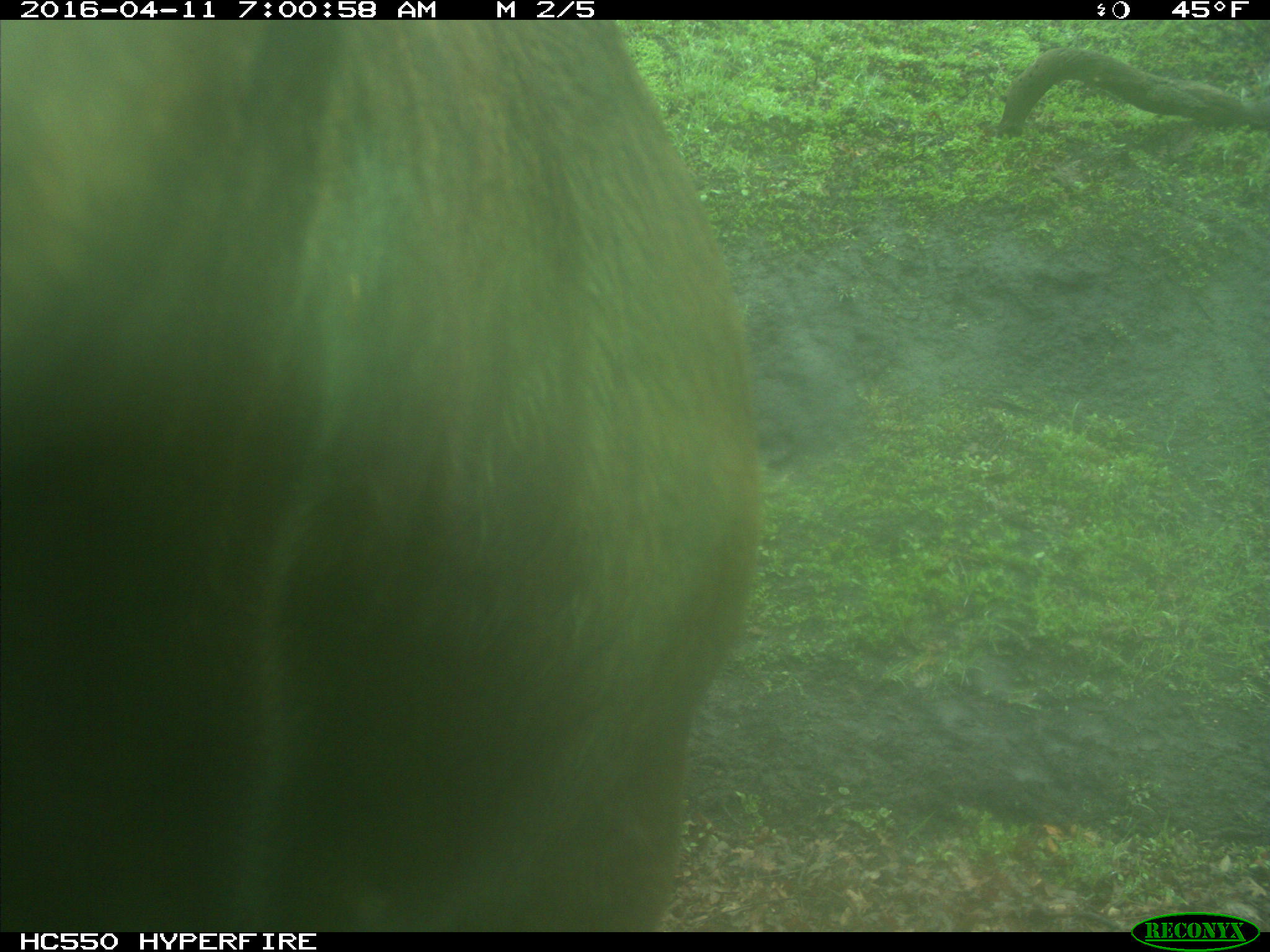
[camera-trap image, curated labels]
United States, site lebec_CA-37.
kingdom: Animalia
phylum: Chordata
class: Mammalia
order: Artiodactyla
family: Bovidae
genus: Bos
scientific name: Bos taurus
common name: domestic cow